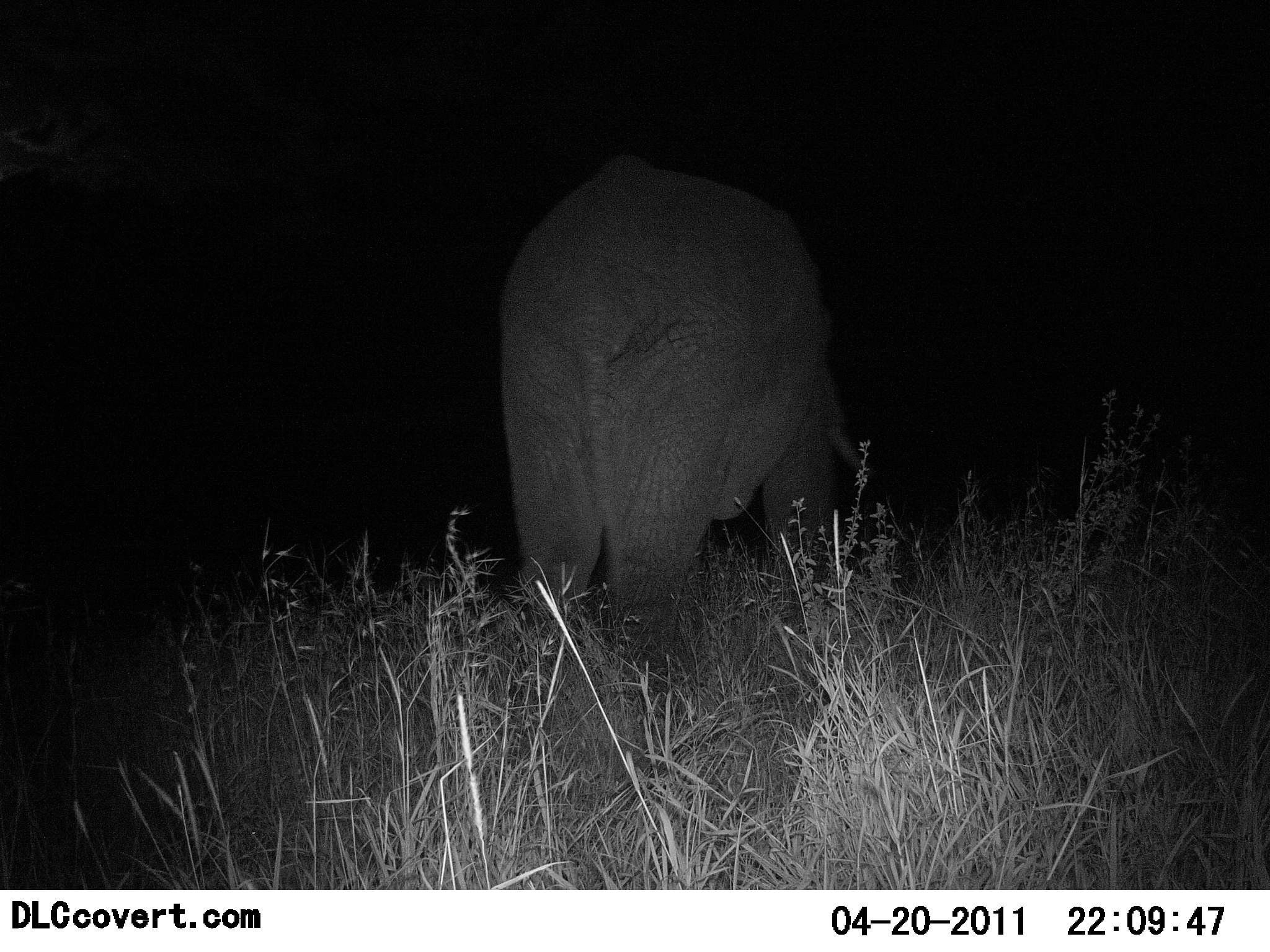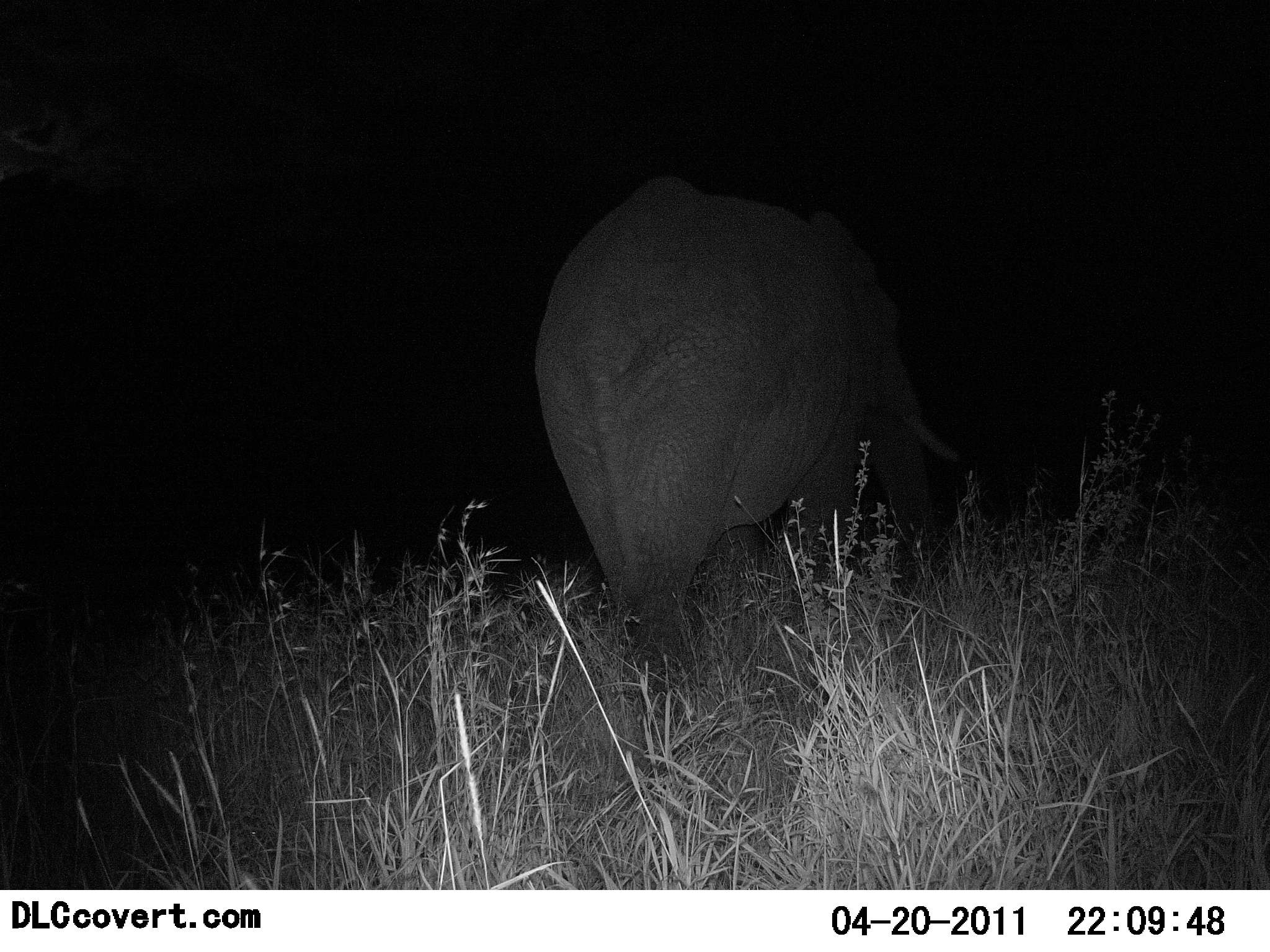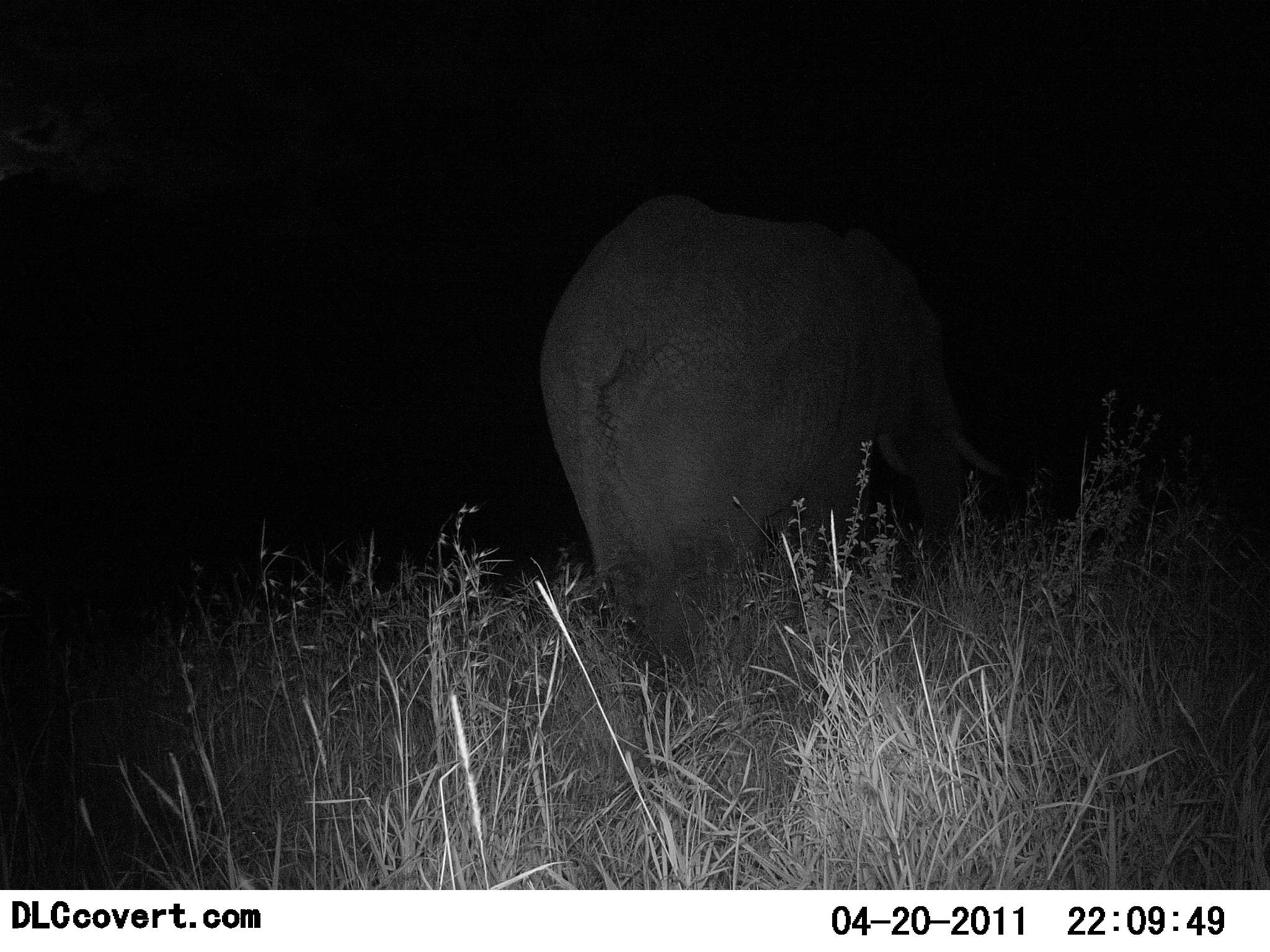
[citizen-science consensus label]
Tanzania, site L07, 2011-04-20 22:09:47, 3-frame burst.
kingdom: Animalia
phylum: Chordata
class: Mammalia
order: Proboscidea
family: Elephantidae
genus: Loxodonta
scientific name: Loxodonta africana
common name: african bush elephant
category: elephant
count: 1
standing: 20%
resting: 0%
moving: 80%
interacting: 0%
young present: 0%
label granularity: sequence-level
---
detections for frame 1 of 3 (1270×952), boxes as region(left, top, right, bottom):
animal: region(496, 153, 875, 737)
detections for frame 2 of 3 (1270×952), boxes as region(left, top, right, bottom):
animal: region(531, 172, 964, 774)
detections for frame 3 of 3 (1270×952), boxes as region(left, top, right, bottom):
animal: region(537, 191, 1030, 778)